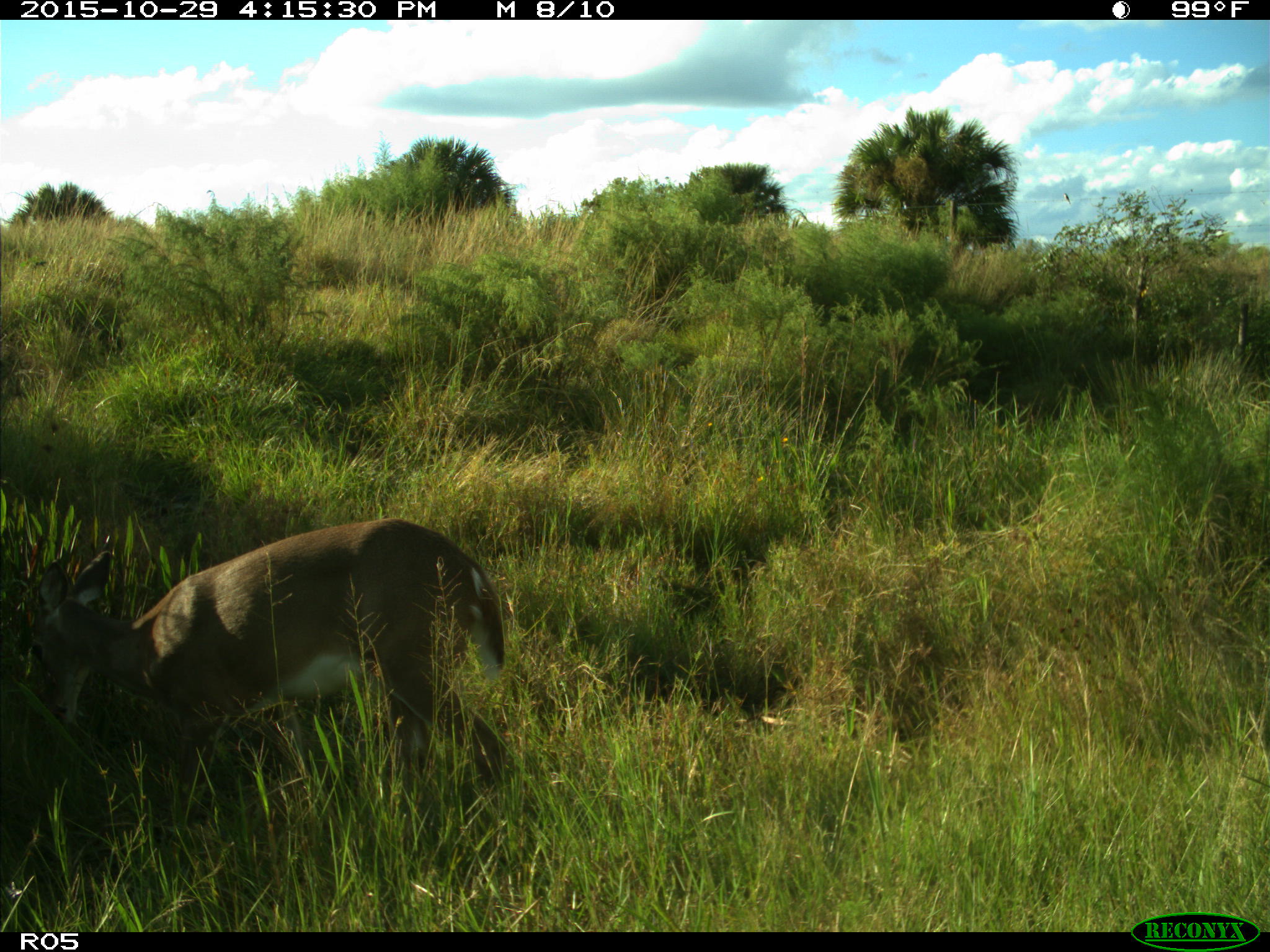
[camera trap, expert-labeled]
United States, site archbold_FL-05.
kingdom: Animalia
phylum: Chordata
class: Mammalia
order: Artiodactyla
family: Cervidae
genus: Odocoileus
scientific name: Odocoileus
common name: deer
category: unidentified deer